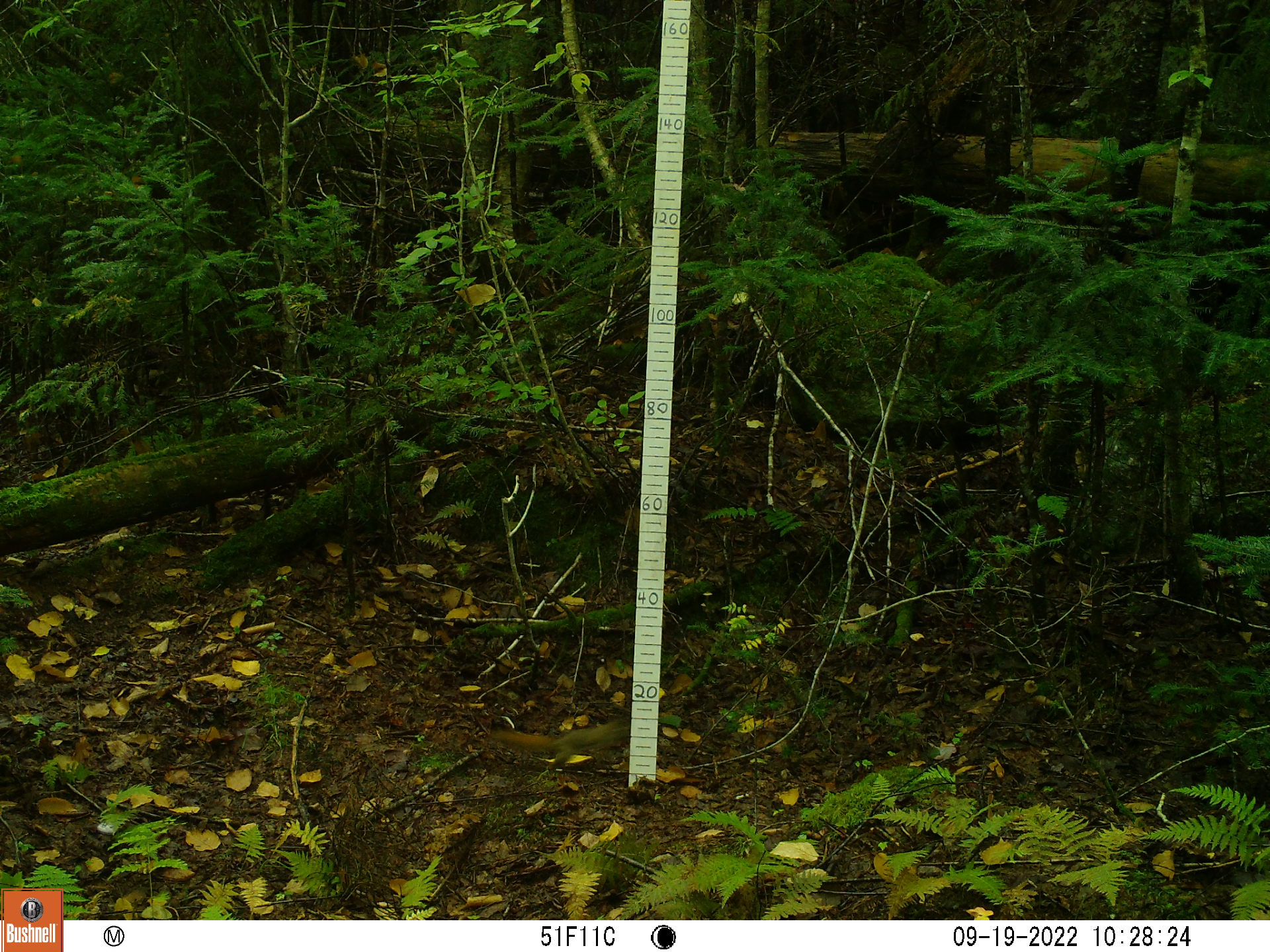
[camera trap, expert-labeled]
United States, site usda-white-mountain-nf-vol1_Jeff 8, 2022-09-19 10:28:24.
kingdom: Animalia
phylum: Chordata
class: Mammalia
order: Rodentia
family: Sciuridae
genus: Tamiasciurus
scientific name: Tamiasciurus hudsonicus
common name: red squirrel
Red squirrel (Tamiasciurus hudsonicus).